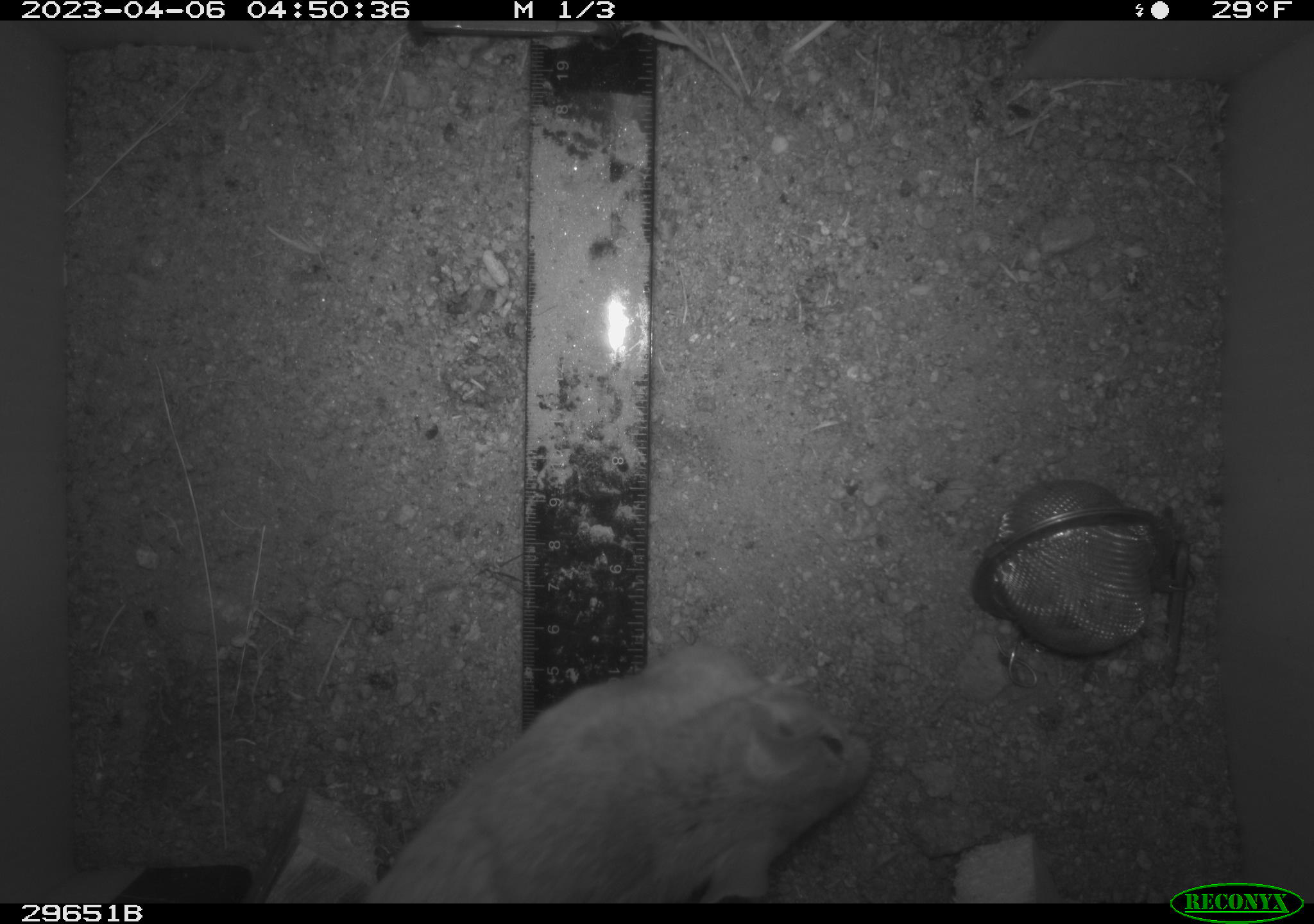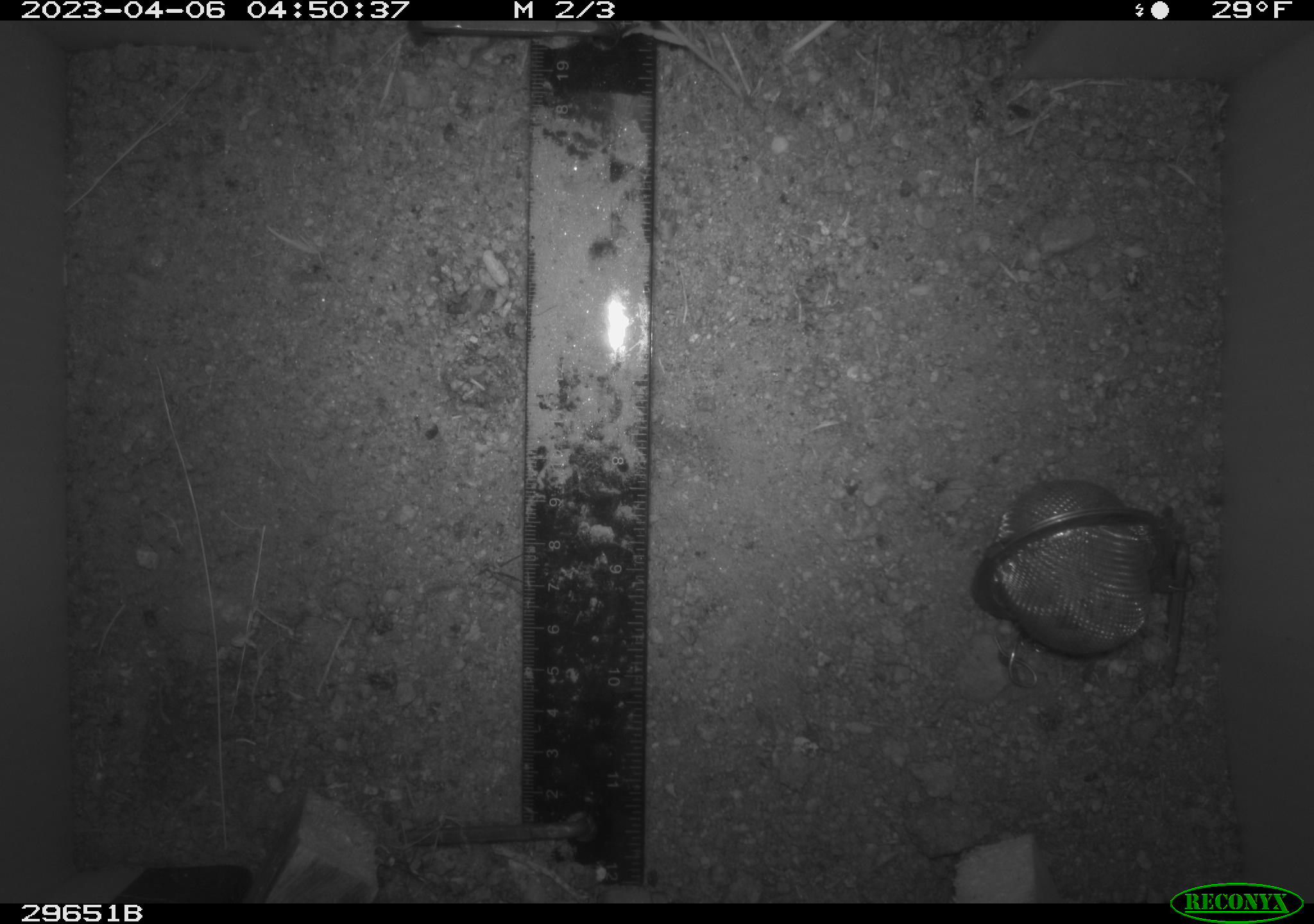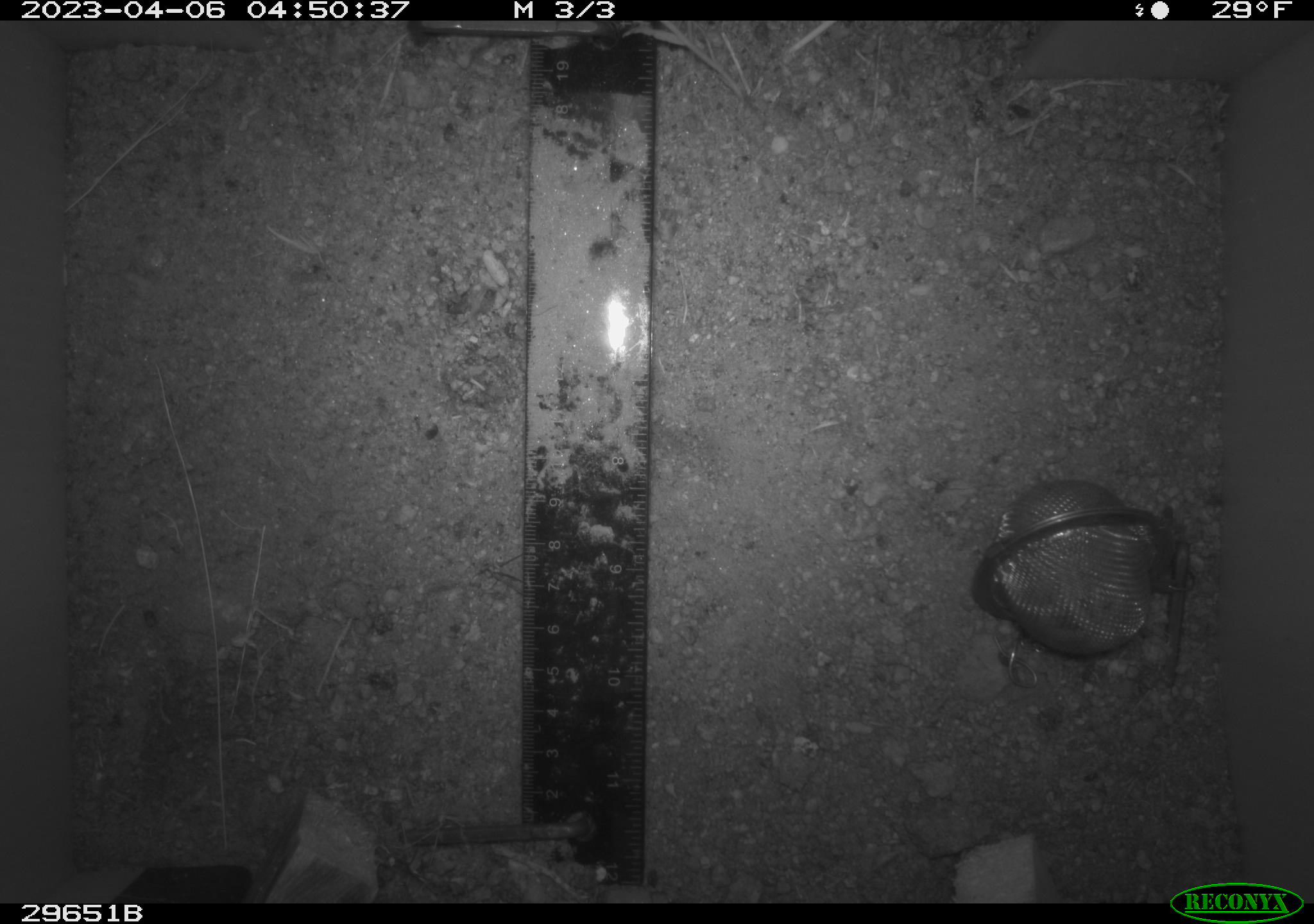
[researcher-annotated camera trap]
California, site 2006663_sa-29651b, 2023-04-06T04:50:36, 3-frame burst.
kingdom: Animalia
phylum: Chordata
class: Mammalia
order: Rodentia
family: Cricetidae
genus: Neotoma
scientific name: Neotoma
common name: pack rat or woodrat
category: neotoma species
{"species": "neotoma species (pack rat or woodrat) (Neotoma)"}